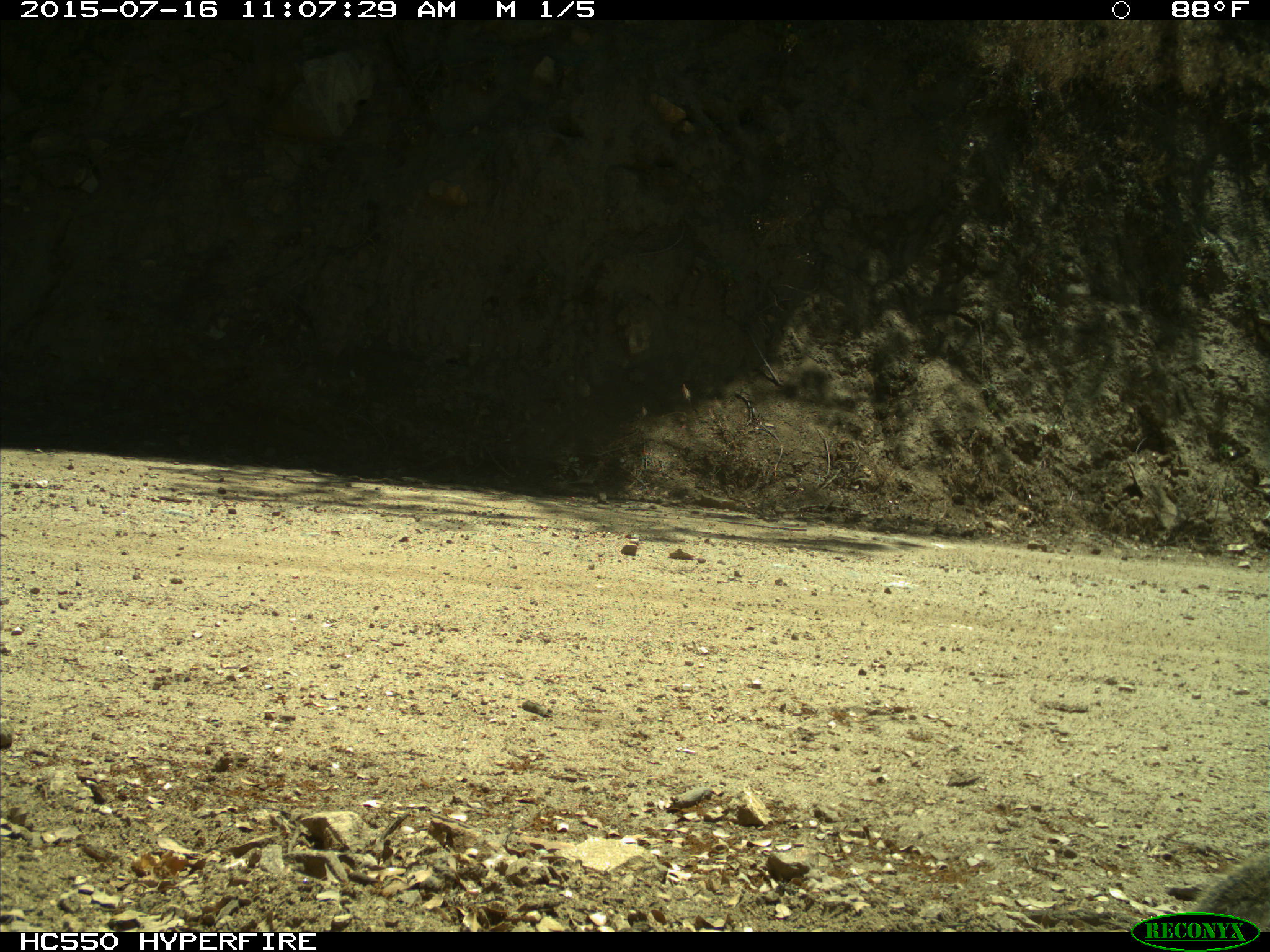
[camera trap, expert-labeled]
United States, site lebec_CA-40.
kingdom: Animalia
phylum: Chordata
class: Mammalia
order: Rodentia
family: Sciuridae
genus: Sciurus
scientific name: Sciurus carolinensis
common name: eastern gray squirrel